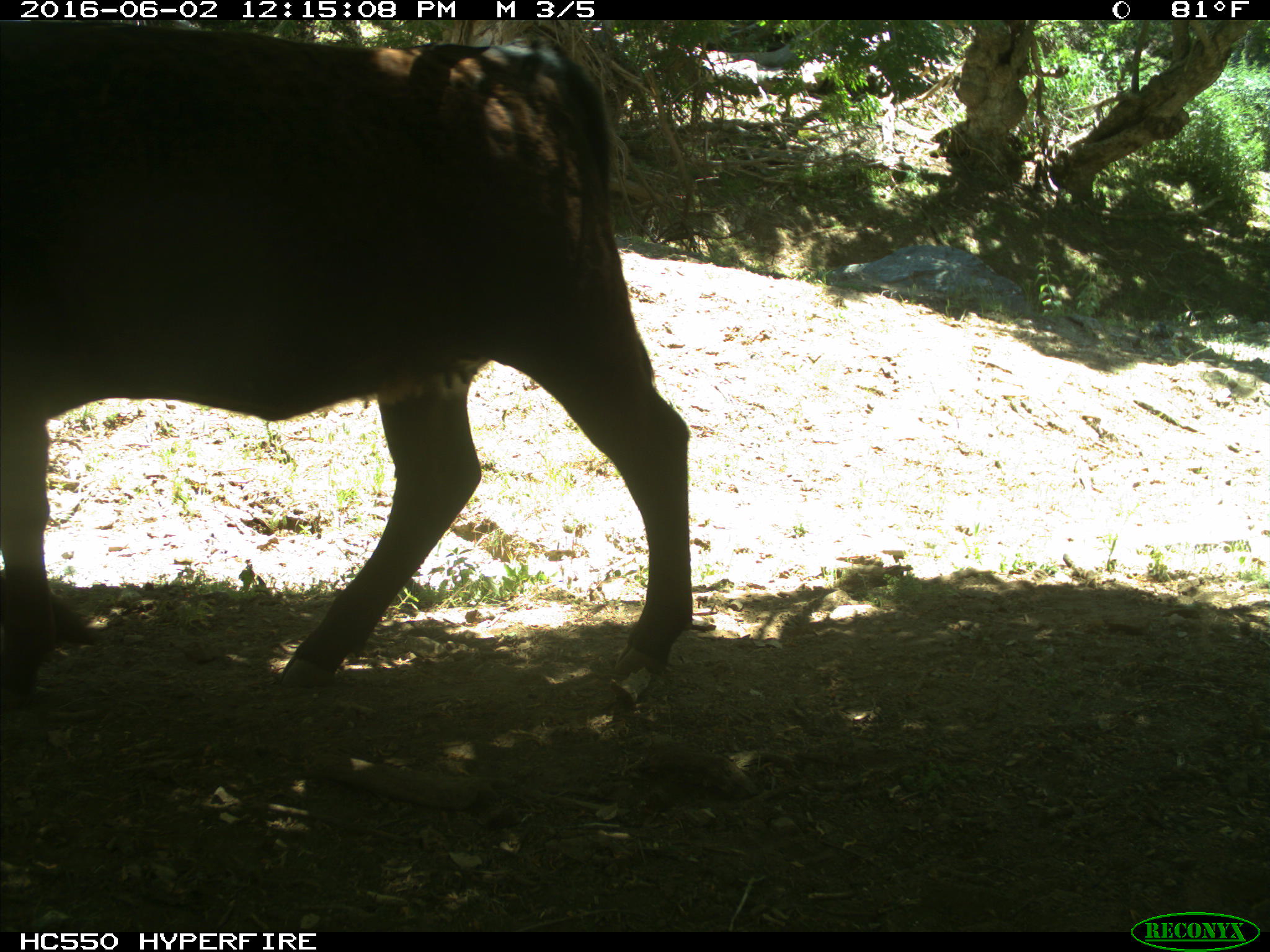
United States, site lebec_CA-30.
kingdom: Animalia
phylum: Chordata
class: Mammalia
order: Artiodactyla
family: Bovidae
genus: Bos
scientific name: Bos taurus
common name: domestic cow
Bos taurus (domestic cow).